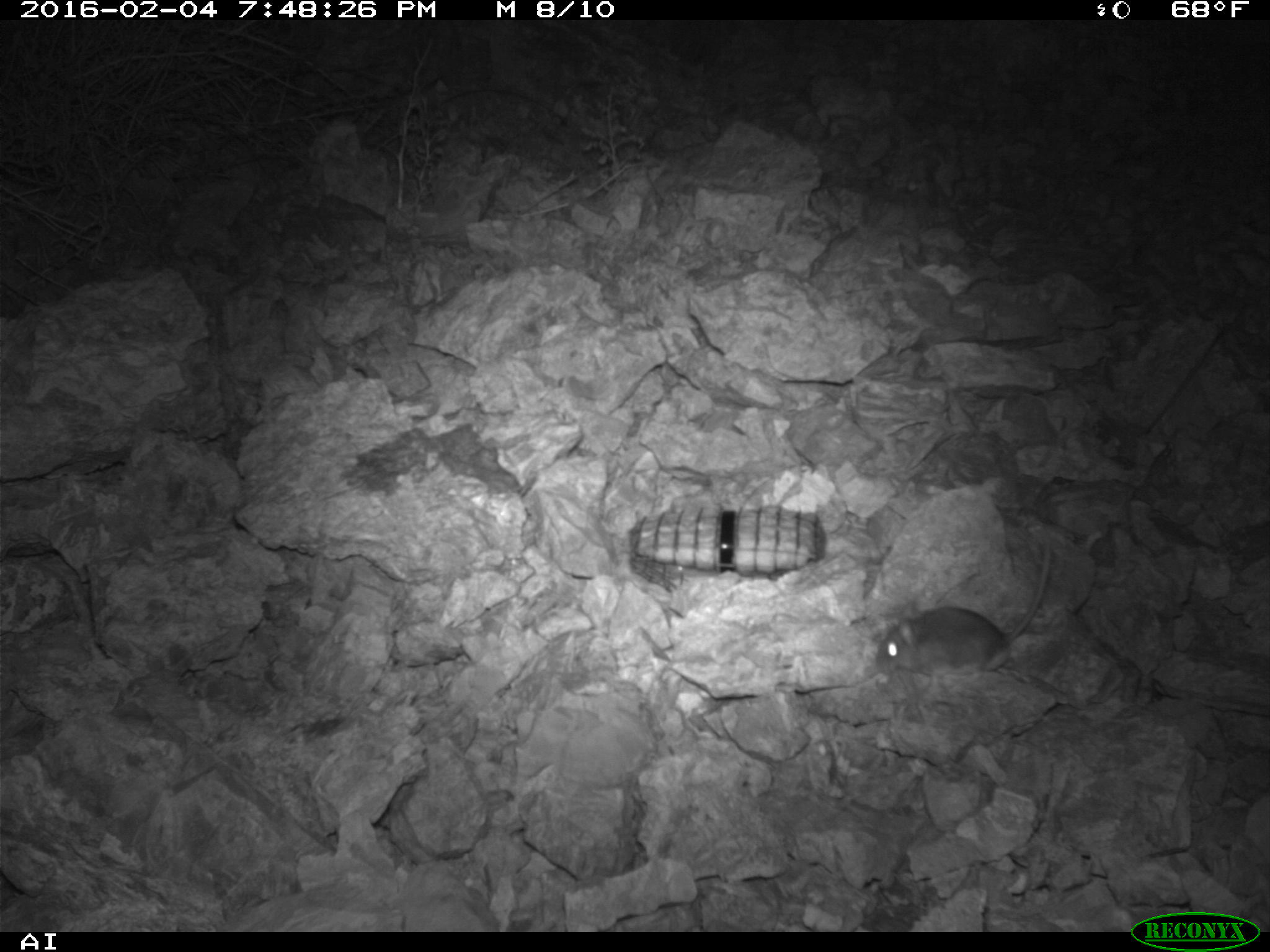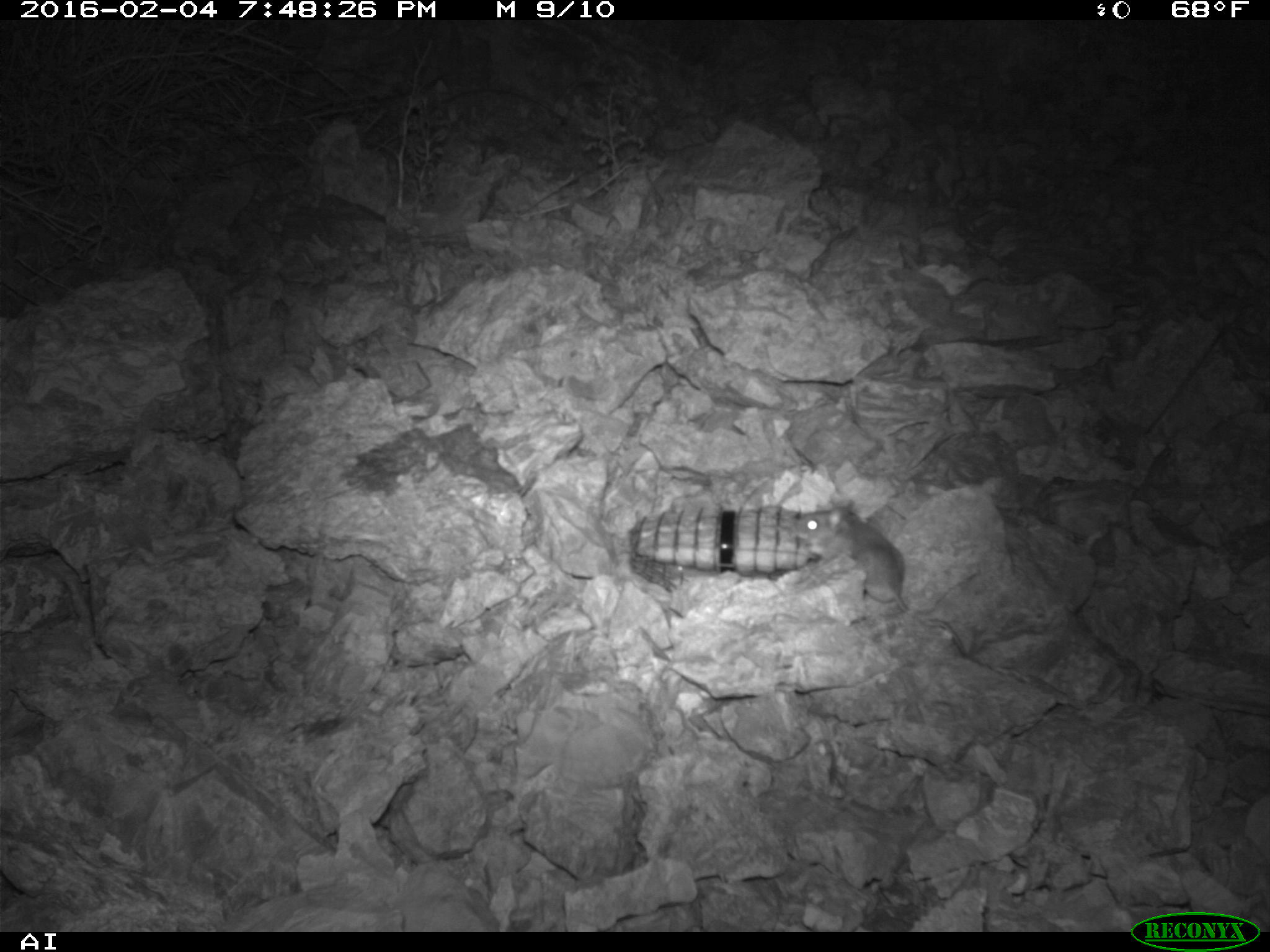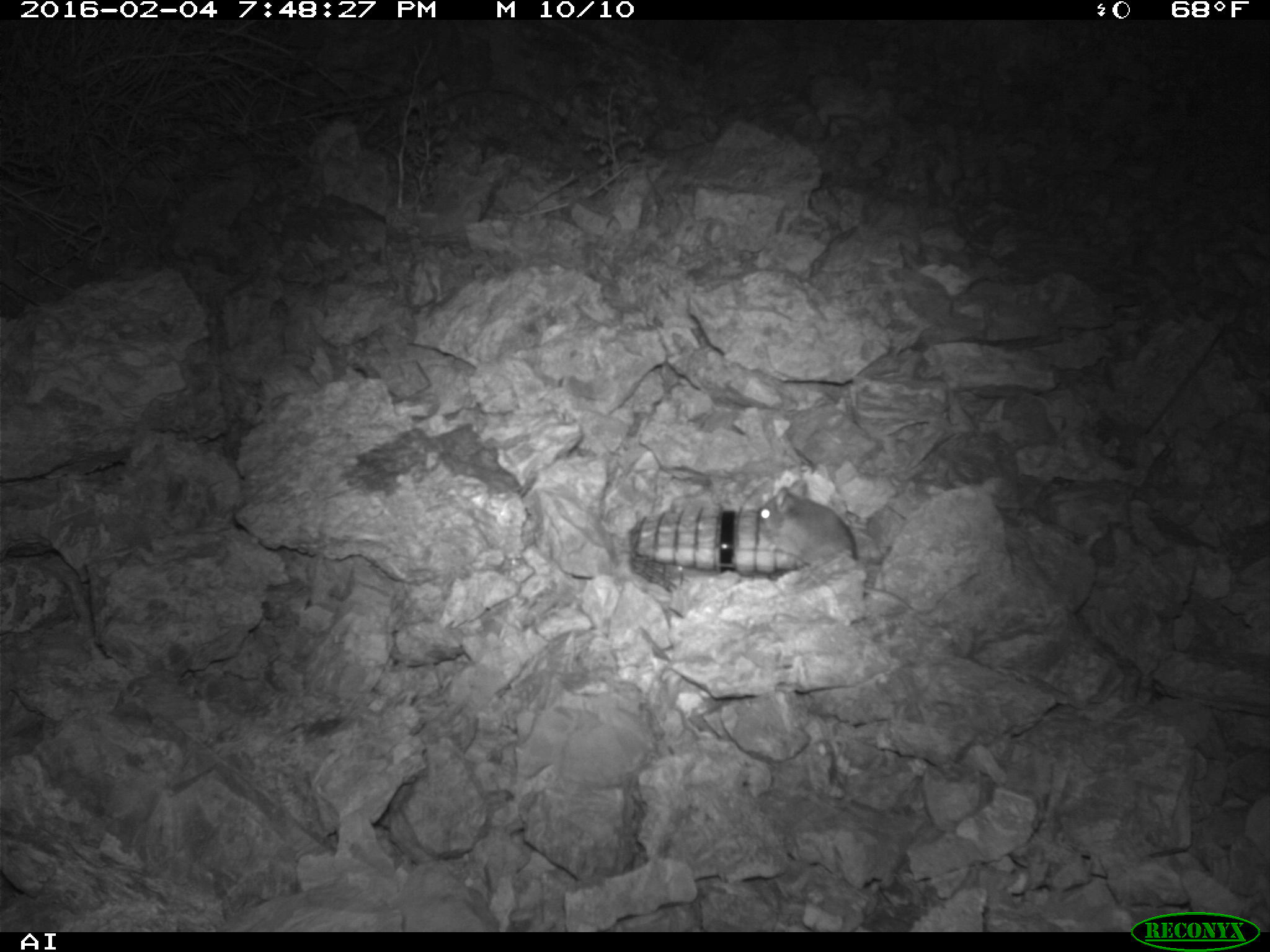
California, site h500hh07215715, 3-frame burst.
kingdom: Animalia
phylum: Chordata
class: Mammalia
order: Rodentia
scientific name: Rodentia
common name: rodent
Rodent (Rodentia).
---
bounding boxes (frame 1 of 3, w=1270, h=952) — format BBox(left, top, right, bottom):
rodent: BBox(876, 529, 1057, 697)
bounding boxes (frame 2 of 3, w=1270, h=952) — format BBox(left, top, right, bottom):
rodent: BBox(793, 498, 970, 656)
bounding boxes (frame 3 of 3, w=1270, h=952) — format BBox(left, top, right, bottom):
rodent: BBox(755, 480, 912, 609)